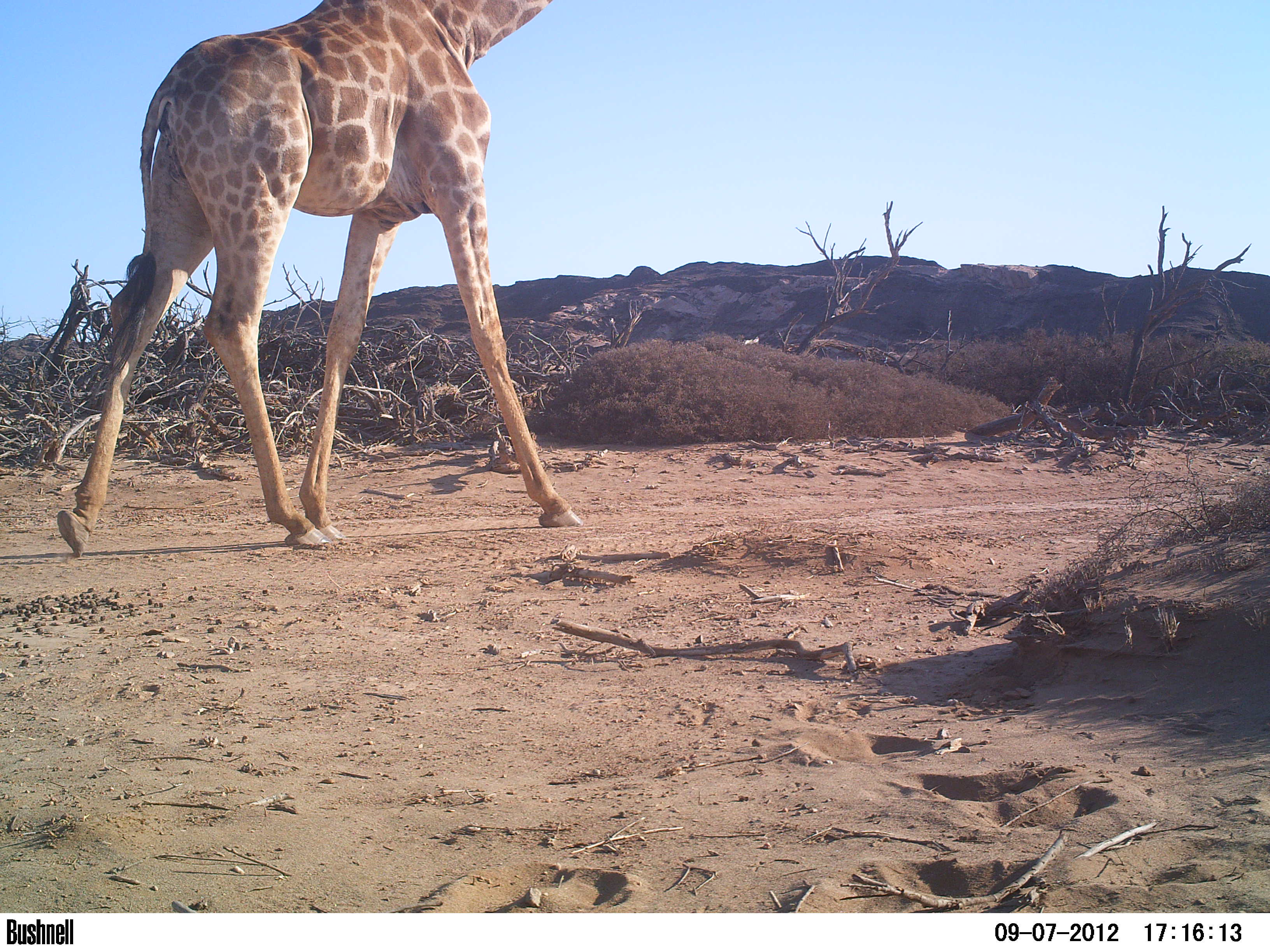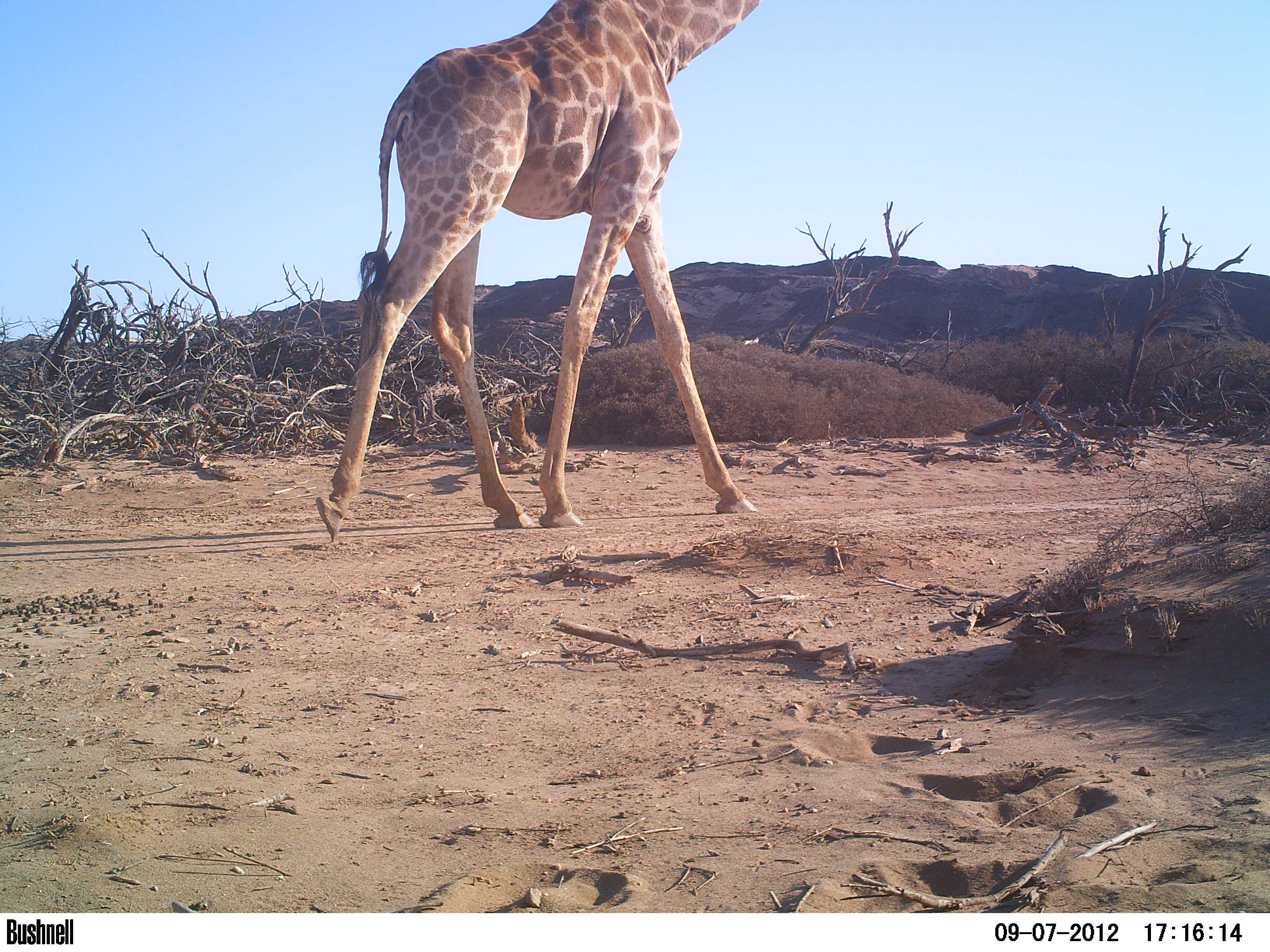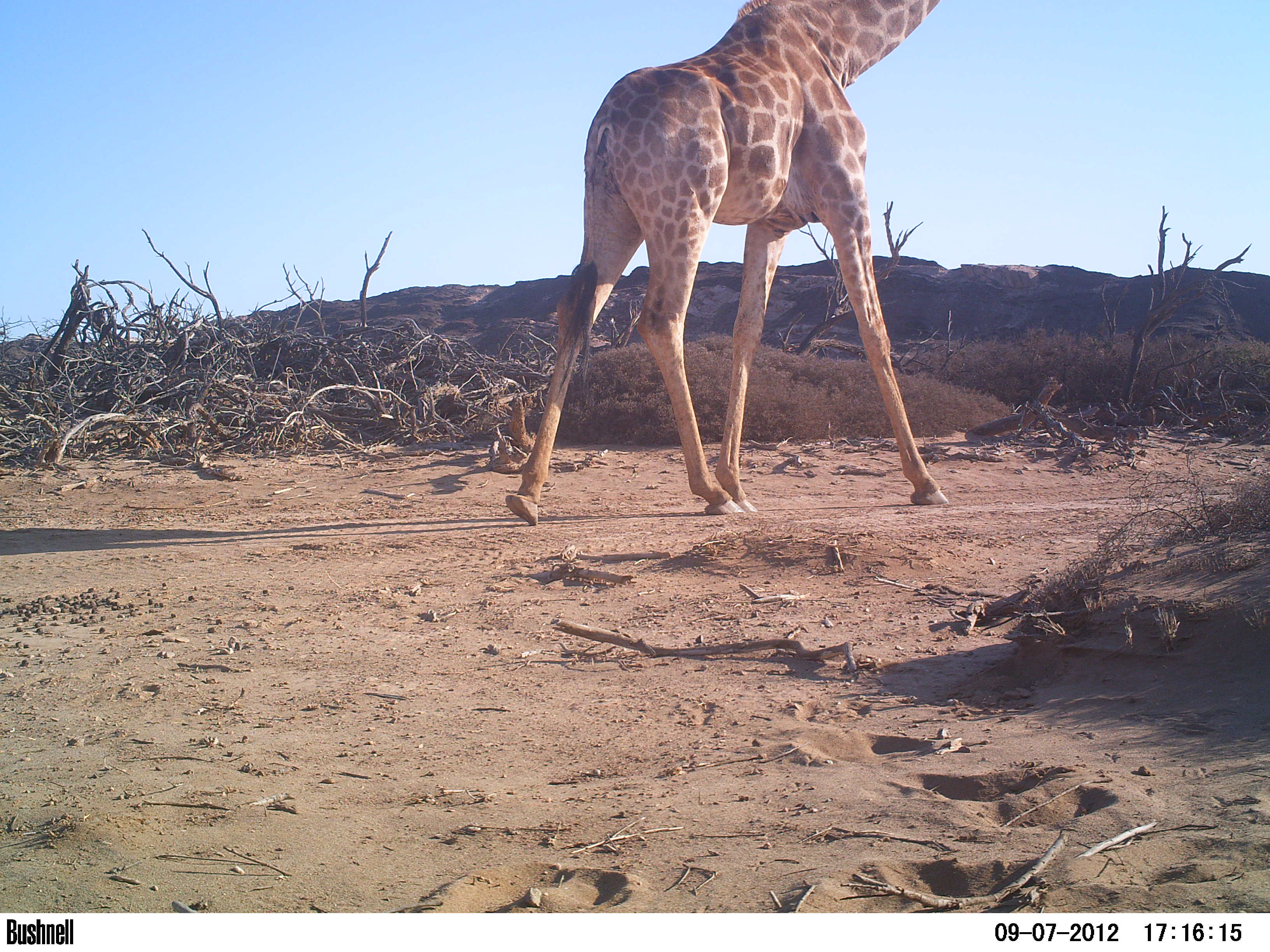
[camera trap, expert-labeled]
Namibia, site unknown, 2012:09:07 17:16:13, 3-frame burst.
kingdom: Animalia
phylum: Chordata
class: Mammalia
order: Artiodactyla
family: Giraffidae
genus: Giraffa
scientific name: Giraffa camelopardalis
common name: giraffe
Giraffa camelopardalis (giraffe).